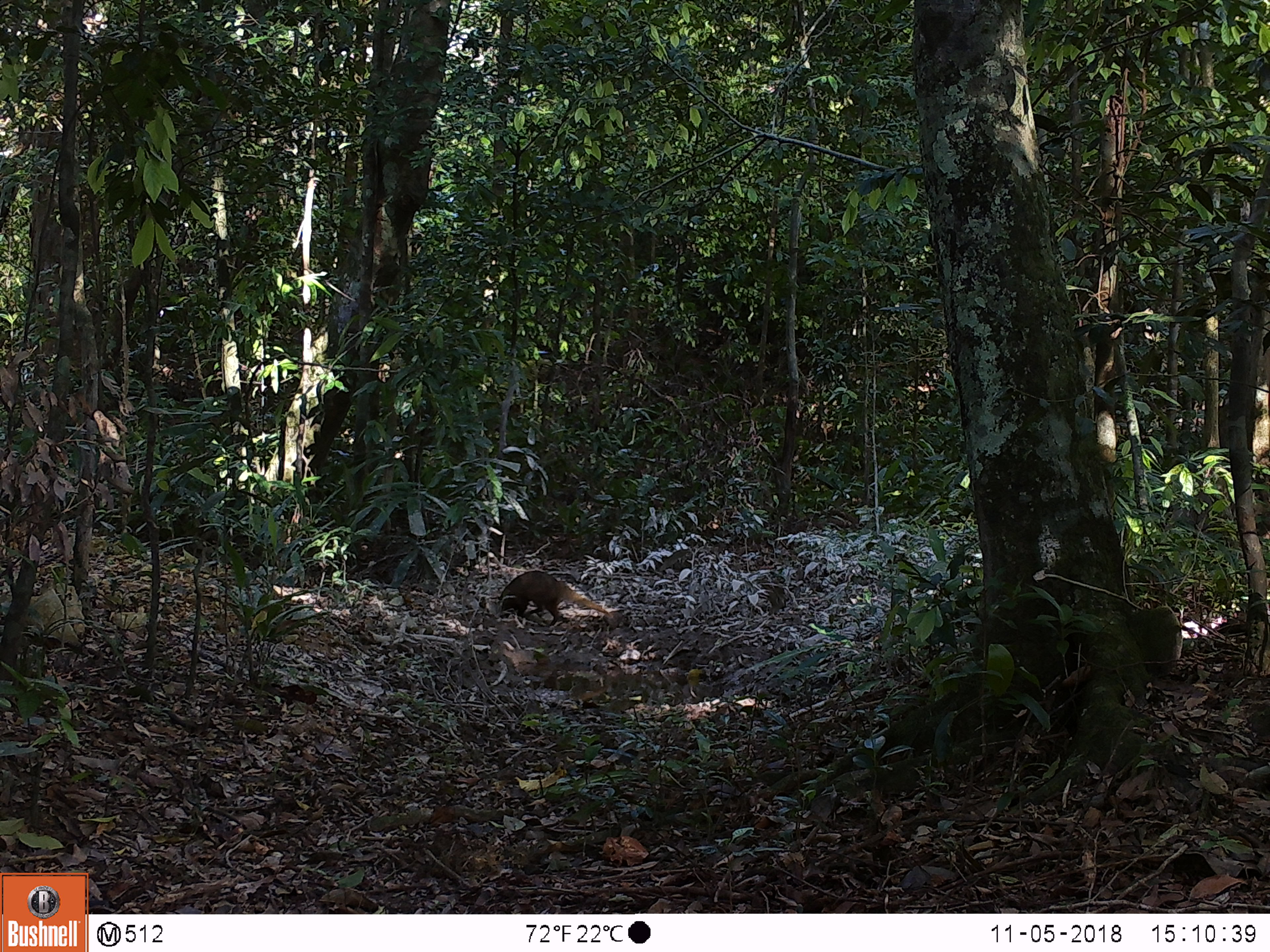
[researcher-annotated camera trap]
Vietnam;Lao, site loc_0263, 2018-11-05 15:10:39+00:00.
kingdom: Animalia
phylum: Chordata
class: Mammalia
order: Carnivora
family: Herpestidae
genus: Urva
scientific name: Urva urva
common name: crab-eating mongoose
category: crab eating mongoose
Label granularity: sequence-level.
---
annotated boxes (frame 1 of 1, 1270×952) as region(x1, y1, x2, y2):
crab eating mongoose: region(497, 571, 613, 626)